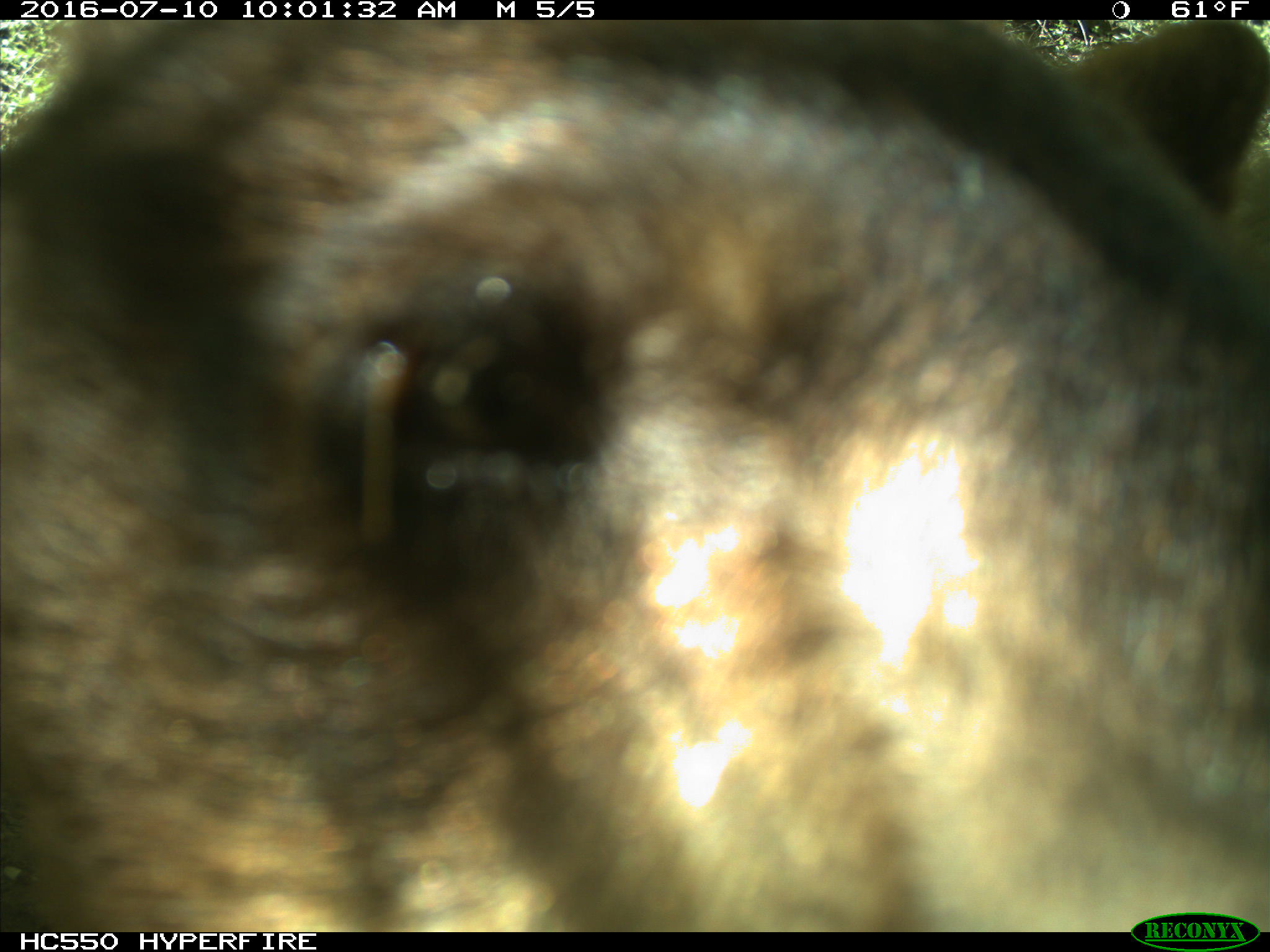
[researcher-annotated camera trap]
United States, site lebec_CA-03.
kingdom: Animalia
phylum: Chordata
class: Mammalia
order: Carnivora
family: Ursidae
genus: Ursus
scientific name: Ursus americanus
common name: american black bear